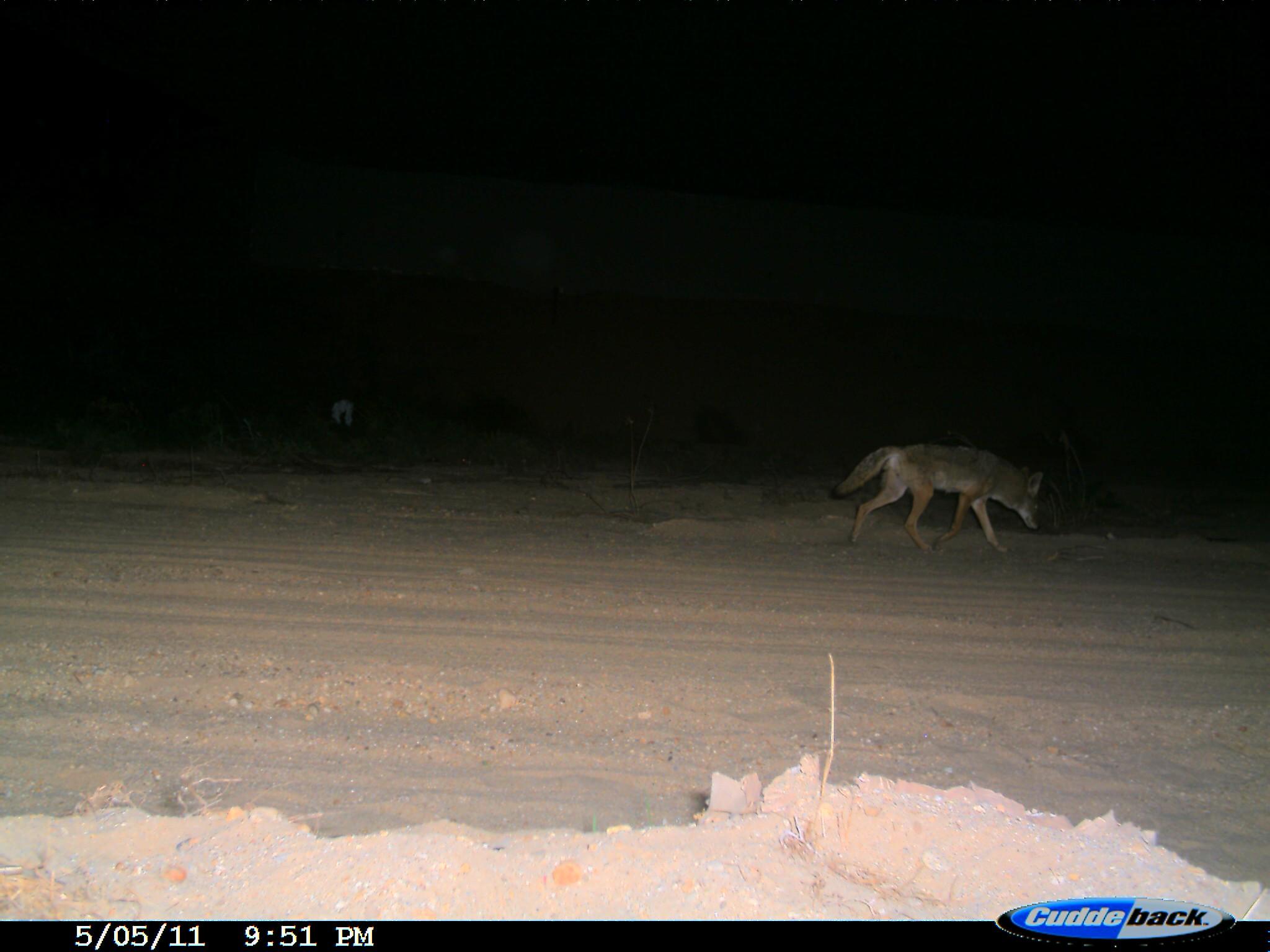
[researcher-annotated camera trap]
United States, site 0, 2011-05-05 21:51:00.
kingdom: Animalia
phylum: Chordata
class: Mammalia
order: Carnivora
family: Canidae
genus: Canis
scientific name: Canis latrans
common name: coyote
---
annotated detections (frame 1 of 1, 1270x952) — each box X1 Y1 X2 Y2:
coyote: 824 435 1054 566